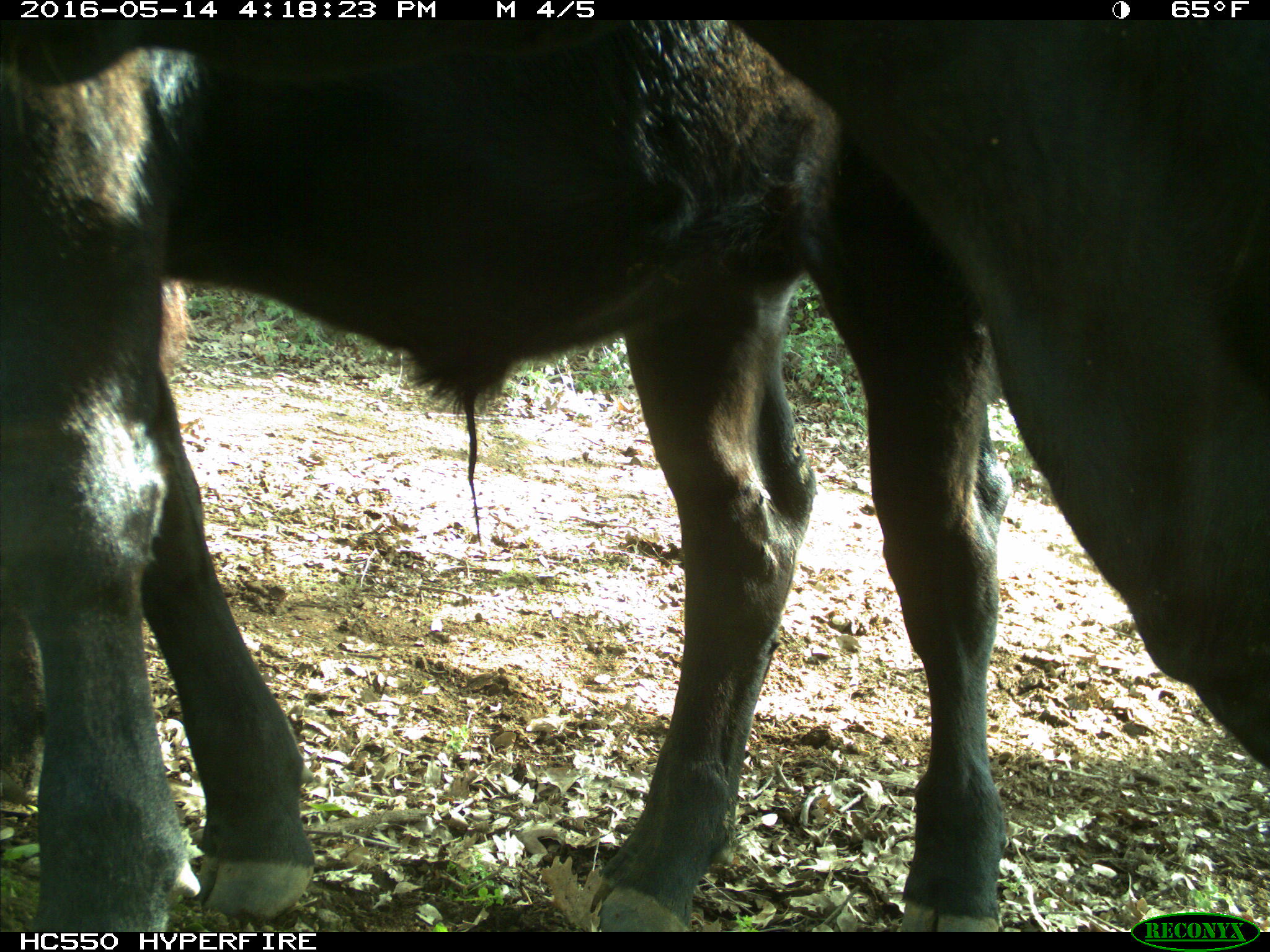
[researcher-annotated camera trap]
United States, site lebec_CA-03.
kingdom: Animalia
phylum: Chordata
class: Mammalia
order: Artiodactyla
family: Bovidae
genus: Bos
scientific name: Bos taurus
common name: domestic cow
Bos taurus (domestic cow).